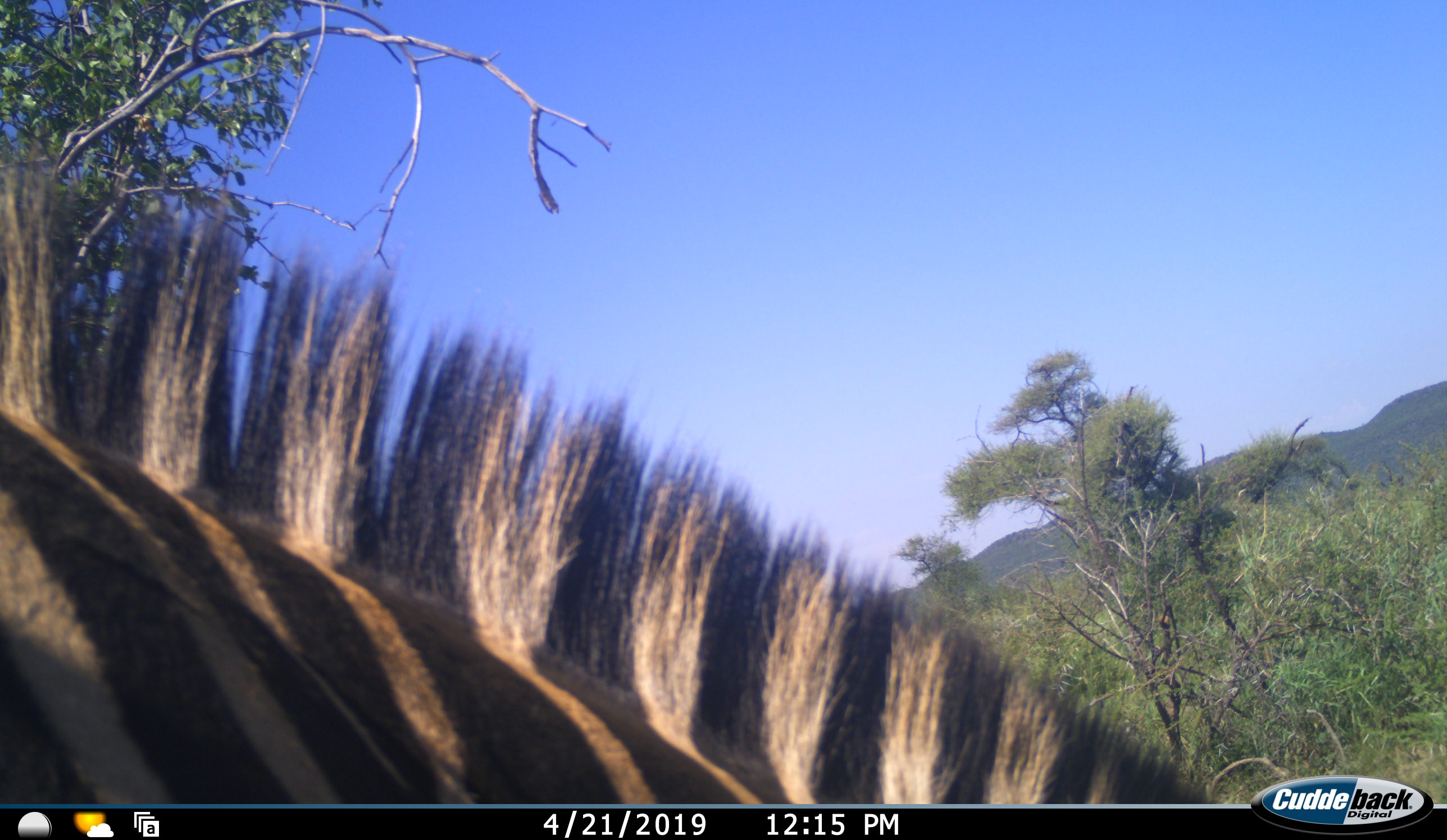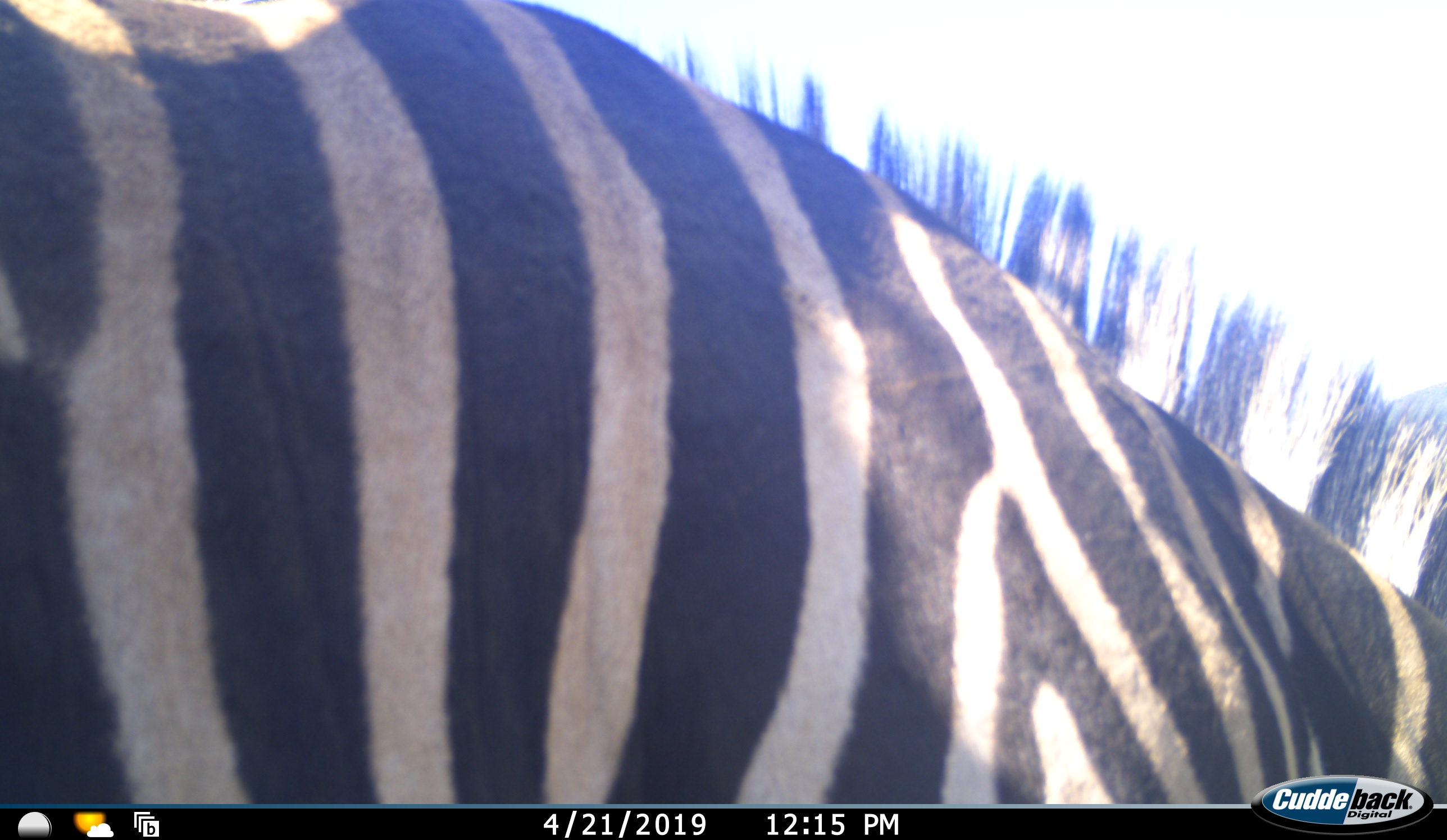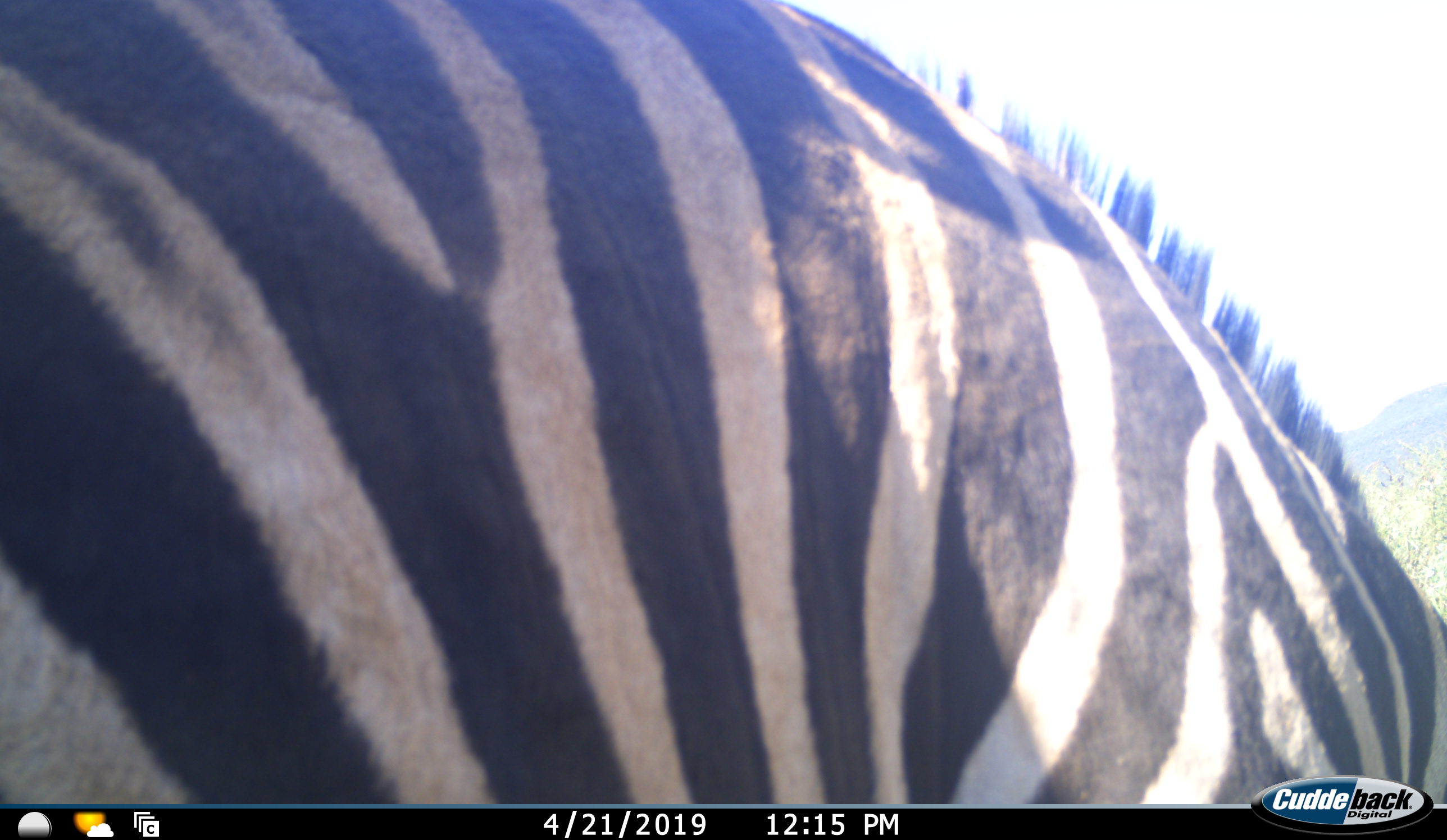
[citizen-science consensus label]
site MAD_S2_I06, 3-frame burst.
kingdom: Animalia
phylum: Chordata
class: Mammalia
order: Perissodactyla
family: Equidae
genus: Equus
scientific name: Equus quagga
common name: plains zebra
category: zebraplains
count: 1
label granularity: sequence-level